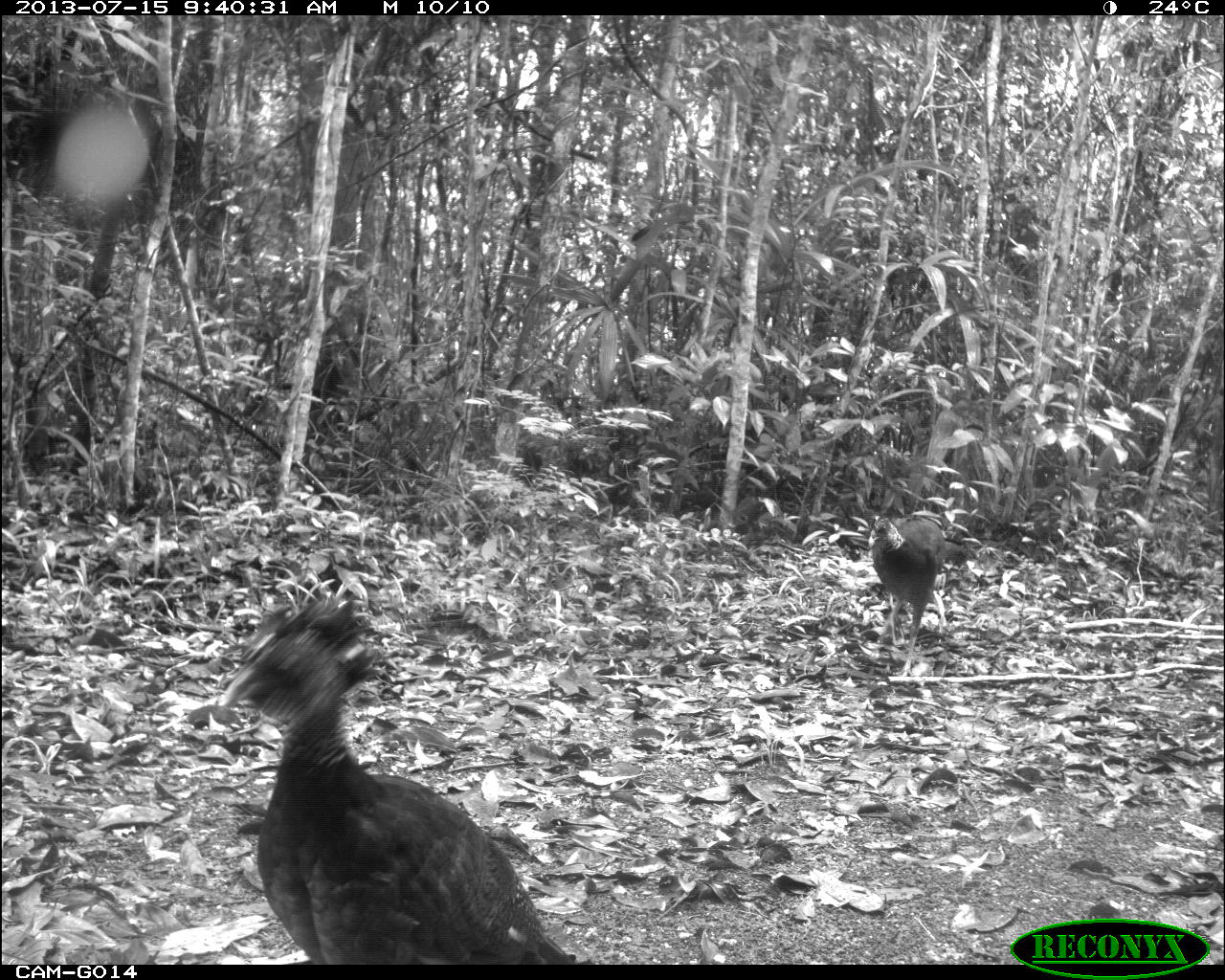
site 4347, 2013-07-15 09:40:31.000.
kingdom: Animalia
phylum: Chordata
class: Aves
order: Galliformes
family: Cracidae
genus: Crax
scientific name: Crax rubra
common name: great curassow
Crax rubra (great curassow), count 2.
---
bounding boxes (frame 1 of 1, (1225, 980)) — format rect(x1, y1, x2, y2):
crax rubra: rect(213, 592, 576, 965); rect(869, 510, 948, 677)